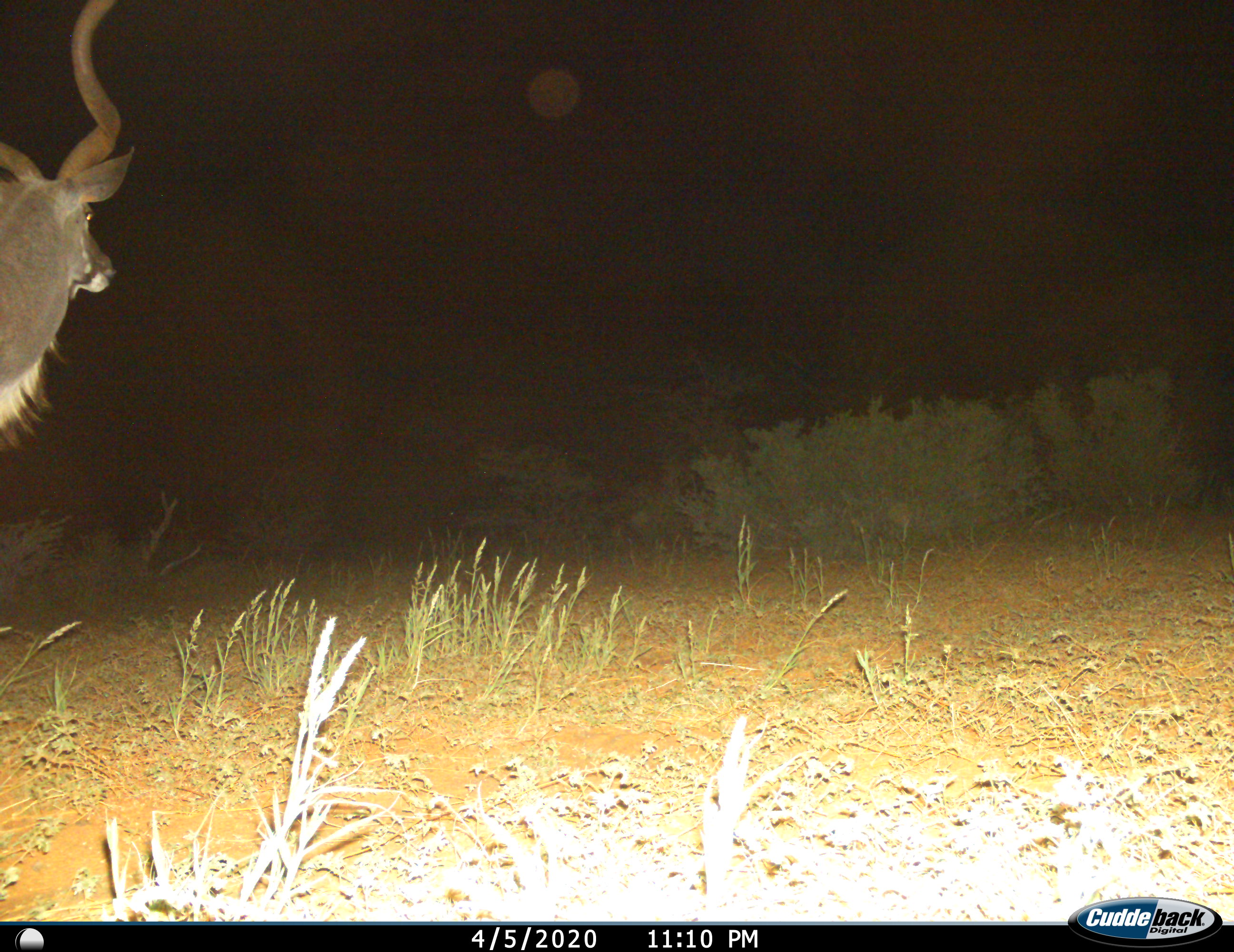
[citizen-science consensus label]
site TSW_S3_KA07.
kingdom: Animalia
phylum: Chordata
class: Mammalia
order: Artiodactyla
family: Bovidae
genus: Tragelaphus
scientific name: Tragelaphus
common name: kudu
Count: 1.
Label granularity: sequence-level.